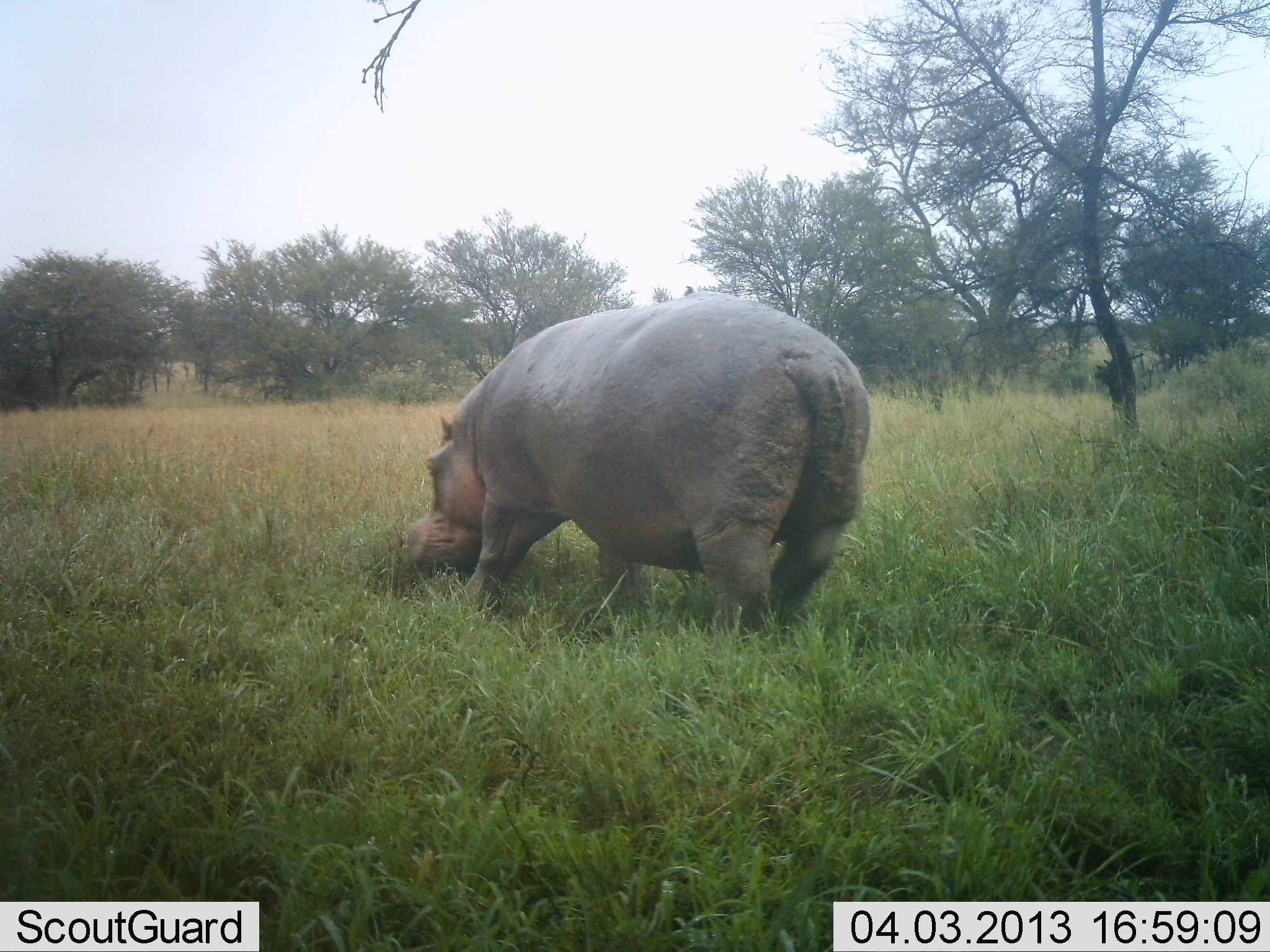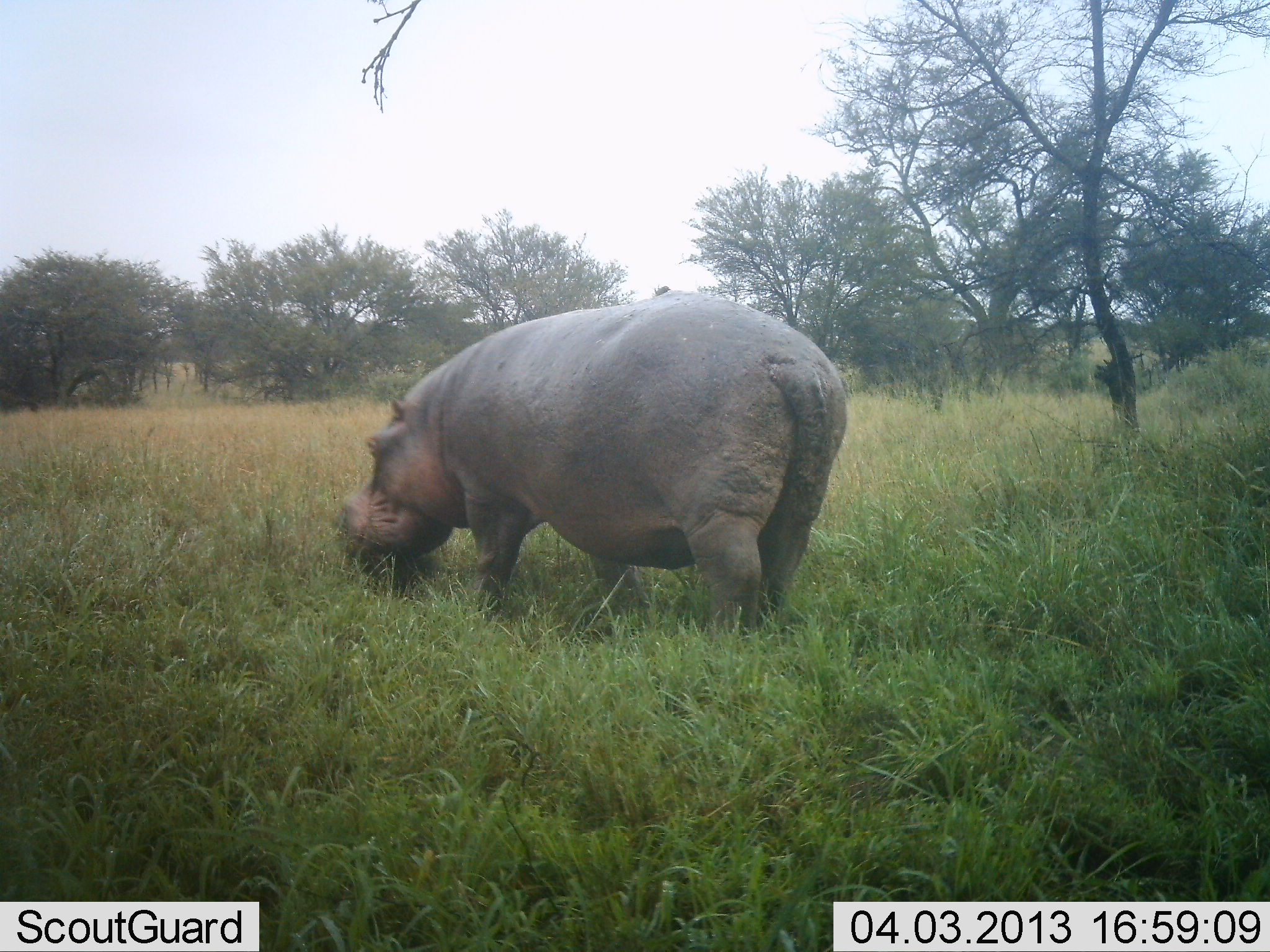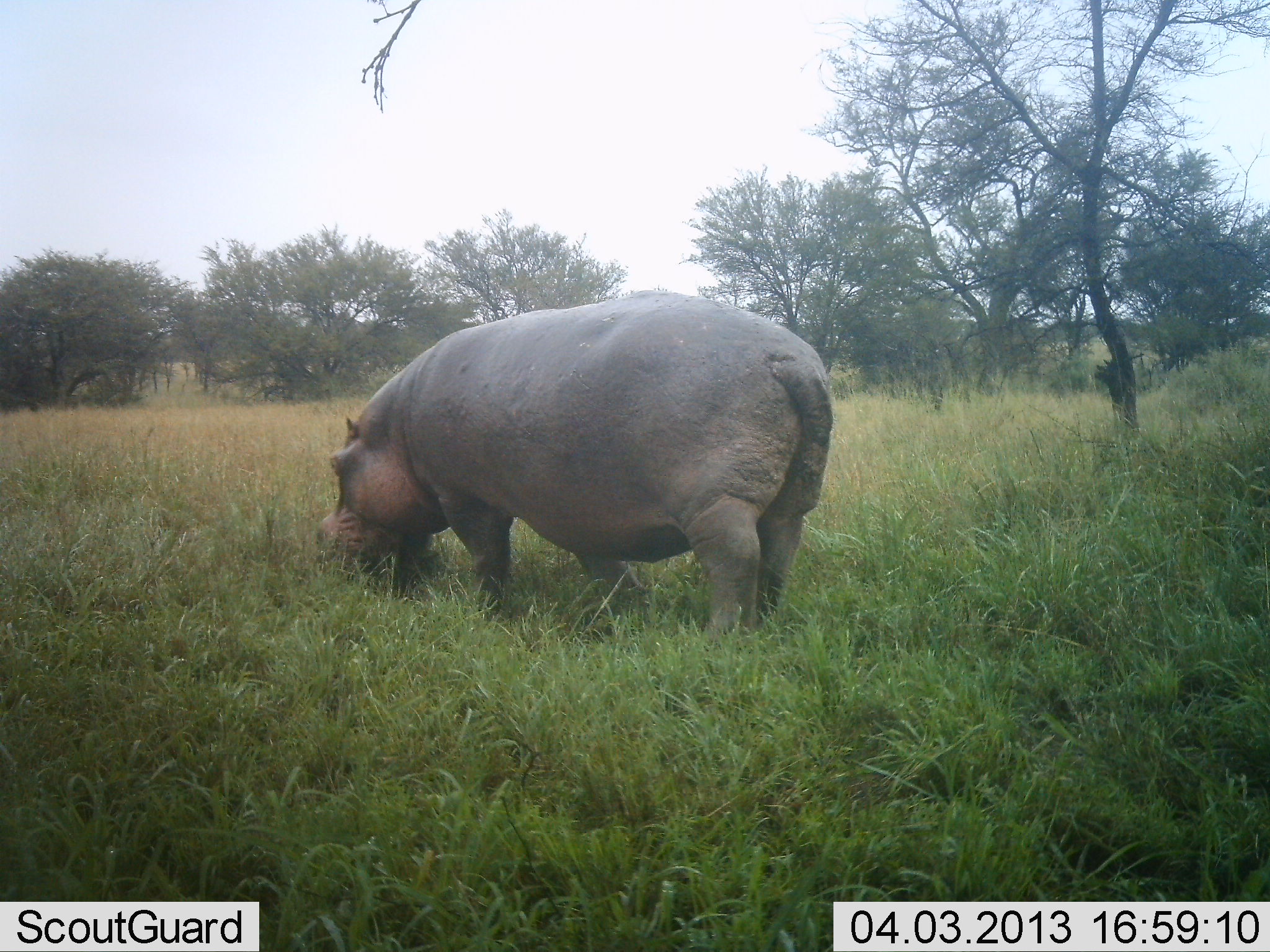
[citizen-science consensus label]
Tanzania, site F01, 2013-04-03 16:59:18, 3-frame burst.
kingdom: Animalia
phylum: Chordata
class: Mammalia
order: Artiodactyla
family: Hippopotamidae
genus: Hippopotamus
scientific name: Hippopotamus amphibius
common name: hippopotamus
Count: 1.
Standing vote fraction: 14%.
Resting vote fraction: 0%.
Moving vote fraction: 14%.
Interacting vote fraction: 0%.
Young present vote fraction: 0%.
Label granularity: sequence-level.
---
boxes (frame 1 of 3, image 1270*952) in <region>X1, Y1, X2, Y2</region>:
animal: <region>405, 291, 872, 652</region>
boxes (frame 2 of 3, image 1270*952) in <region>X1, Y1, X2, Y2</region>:
animal: <region>344, 289, 849, 637</region>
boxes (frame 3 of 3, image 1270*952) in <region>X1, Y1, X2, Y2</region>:
animal: <region>315, 291, 834, 650</region>